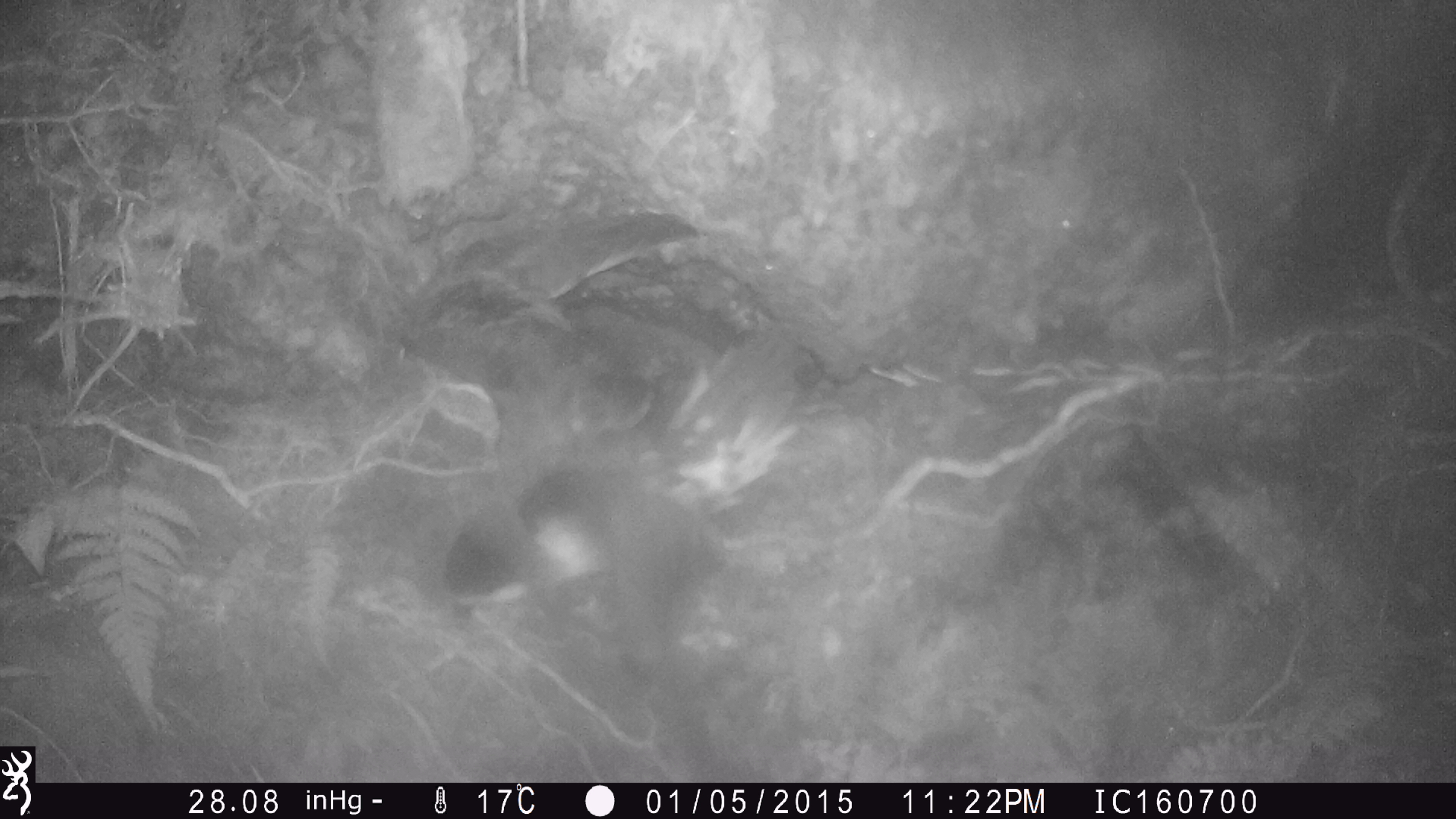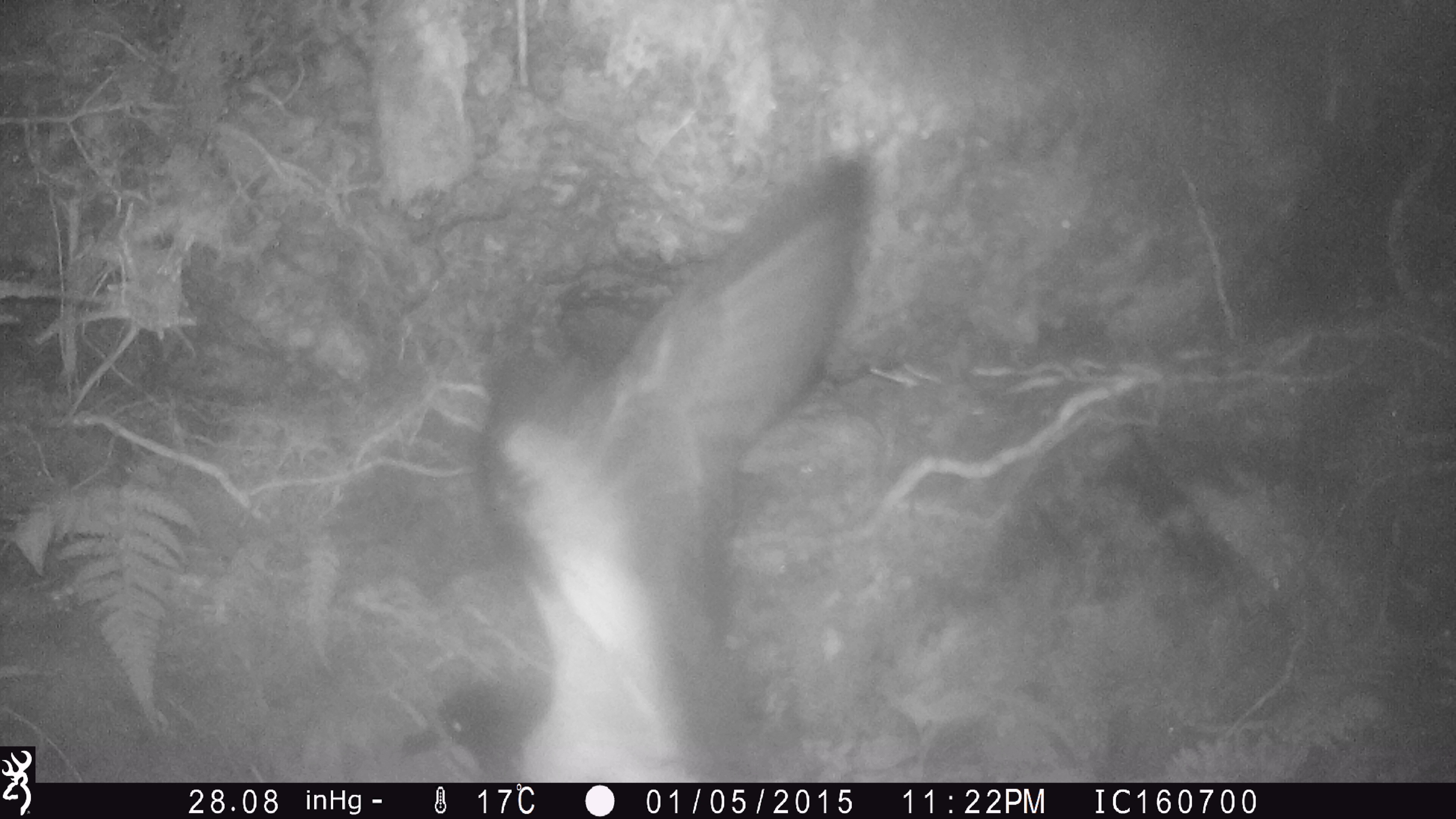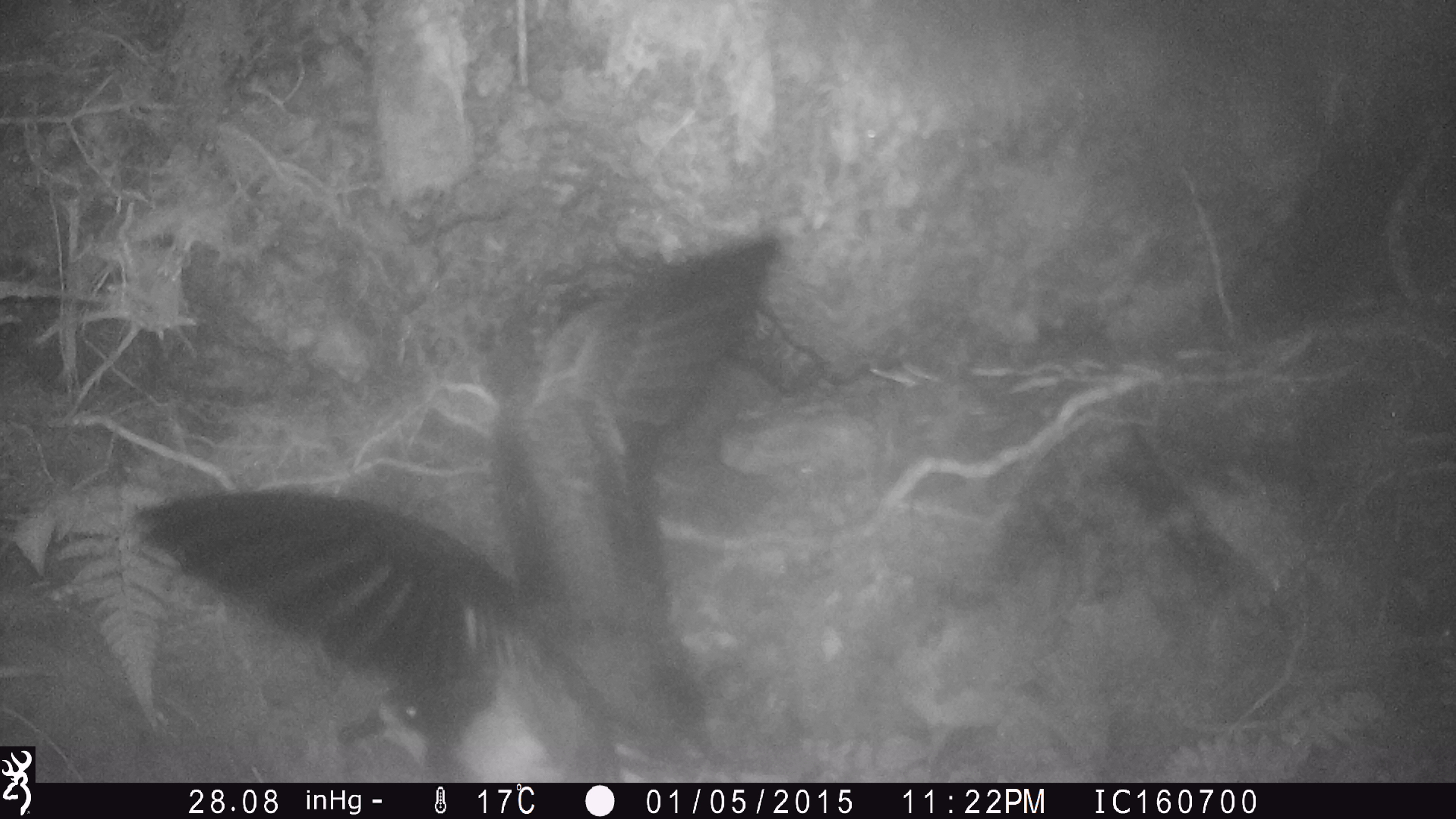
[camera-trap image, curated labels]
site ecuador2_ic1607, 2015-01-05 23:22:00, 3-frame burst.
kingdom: Animalia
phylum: Chordata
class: Aves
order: Procellariiformes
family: Procellariidae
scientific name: Procellariidae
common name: petrel chick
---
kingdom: Animalia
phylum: Chordata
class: Aves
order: Procellariiformes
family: Procellariidae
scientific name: Procellariidae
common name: petrel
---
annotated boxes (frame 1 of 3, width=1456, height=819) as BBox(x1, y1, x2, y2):
petrel chick: BBox(436, 308, 824, 679)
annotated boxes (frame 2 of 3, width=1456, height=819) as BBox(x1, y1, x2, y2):
petrel: BBox(395, 145, 874, 781)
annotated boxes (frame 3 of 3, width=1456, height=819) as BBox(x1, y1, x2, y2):
petrel: BBox(116, 235, 806, 781)